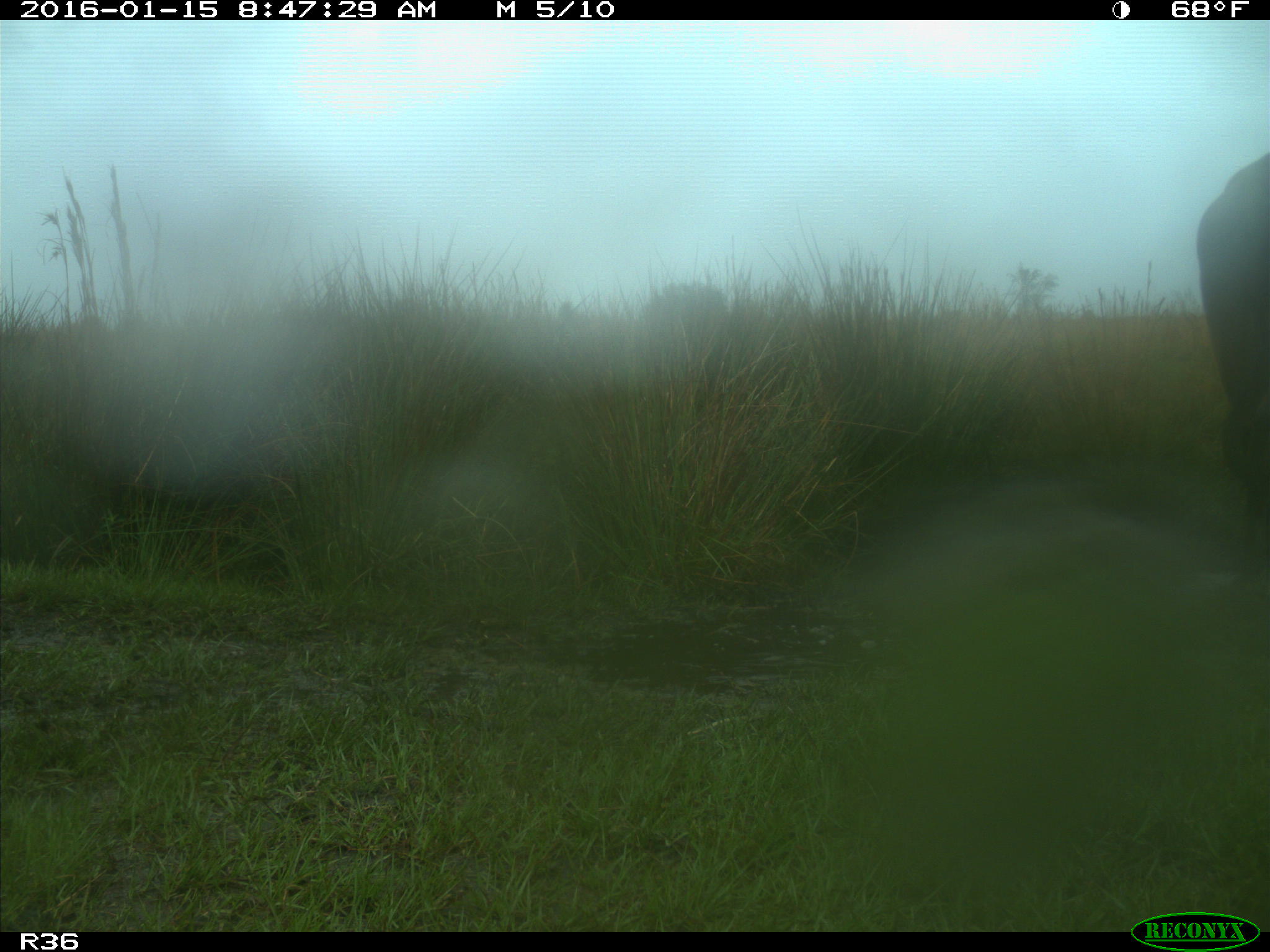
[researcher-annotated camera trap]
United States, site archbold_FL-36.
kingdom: Animalia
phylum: Chordata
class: Mammalia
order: Artiodactyla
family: Bovidae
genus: Bos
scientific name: Bos taurus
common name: domestic cow